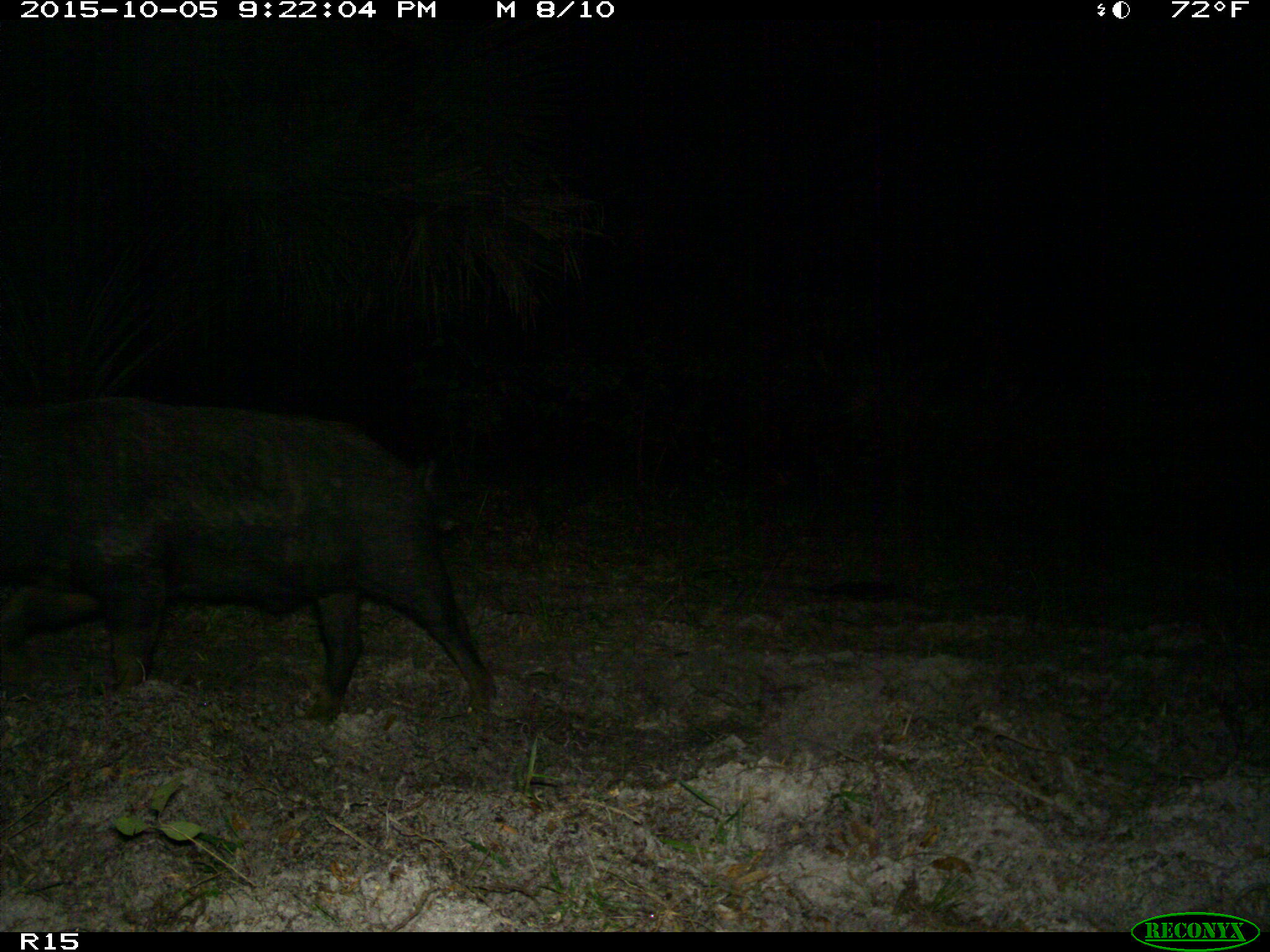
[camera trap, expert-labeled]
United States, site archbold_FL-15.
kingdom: Animalia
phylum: Chordata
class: Mammalia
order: Artiodactyla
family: Suidae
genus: Sus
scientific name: Sus scrofa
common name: wild boar